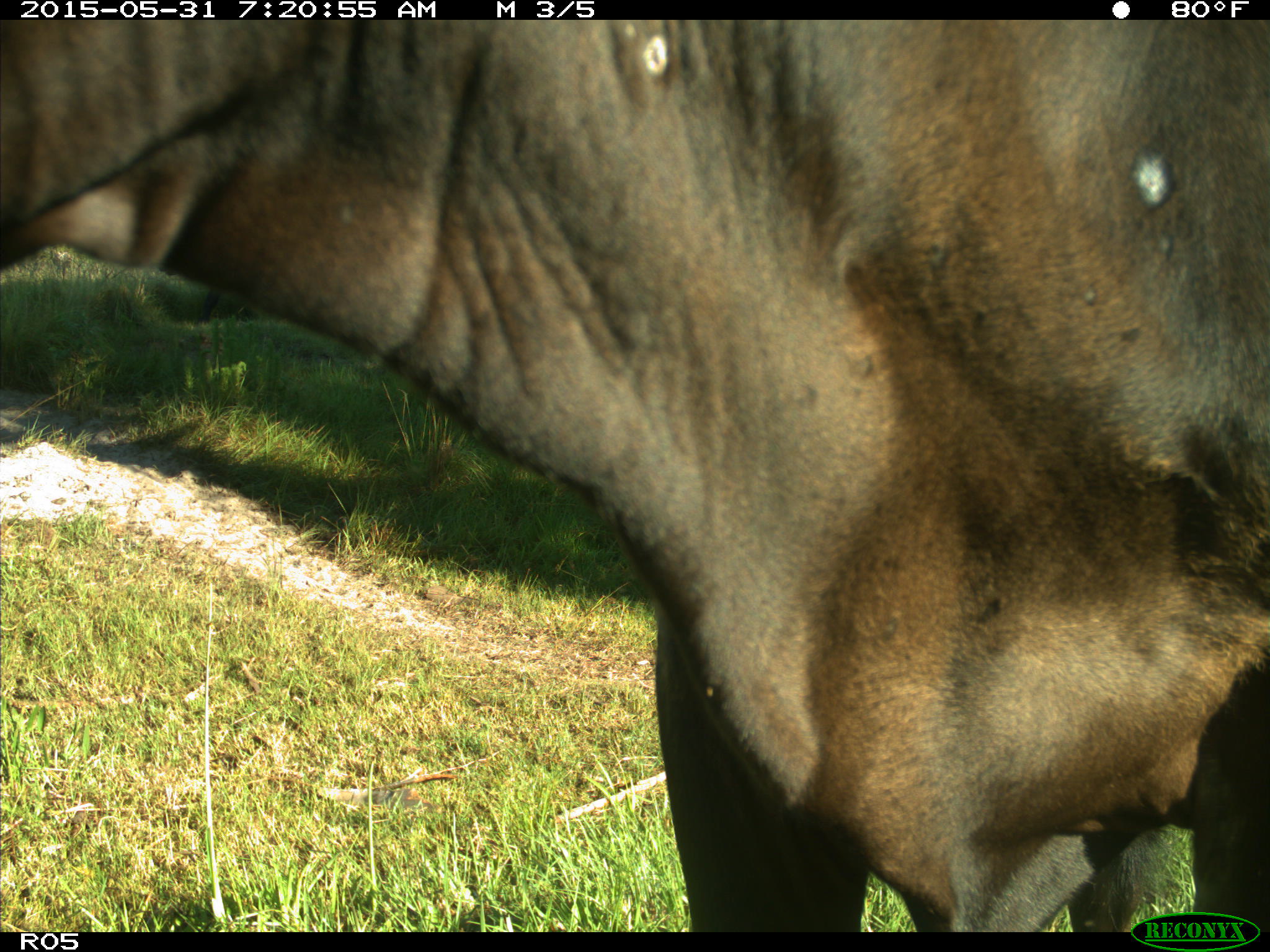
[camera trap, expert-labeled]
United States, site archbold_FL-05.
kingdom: Animalia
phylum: Chordata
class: Mammalia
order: Artiodactyla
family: Bovidae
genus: Bos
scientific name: Bos taurus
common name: domestic cow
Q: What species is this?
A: Bos taurus (domestic cow).